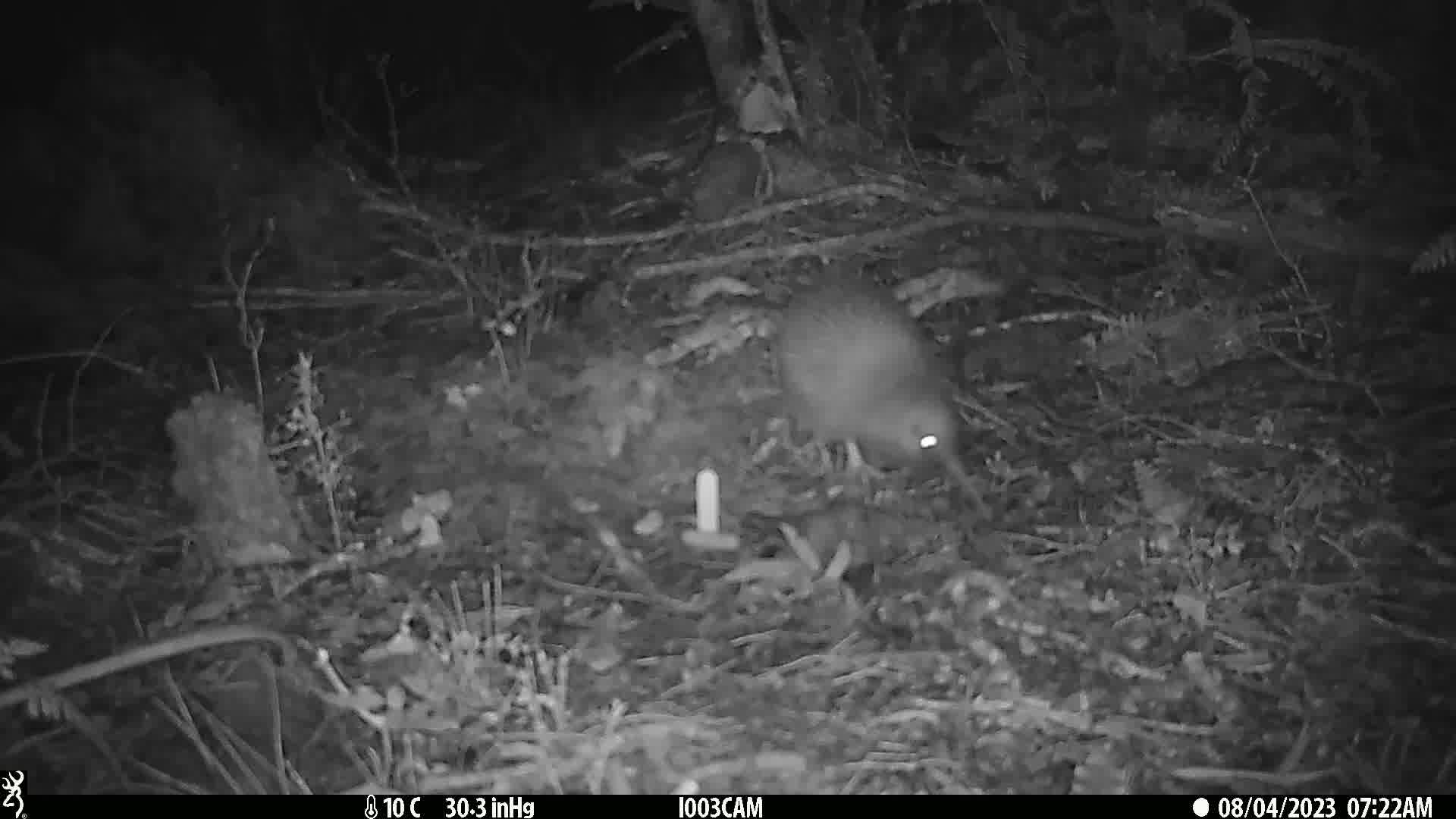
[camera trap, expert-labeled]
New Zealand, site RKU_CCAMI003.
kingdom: Animalia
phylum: Chordata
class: Aves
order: Apterygiformes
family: Apterygidae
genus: Apteryx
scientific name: Apteryx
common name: kiwi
Kiwi (Apteryx).